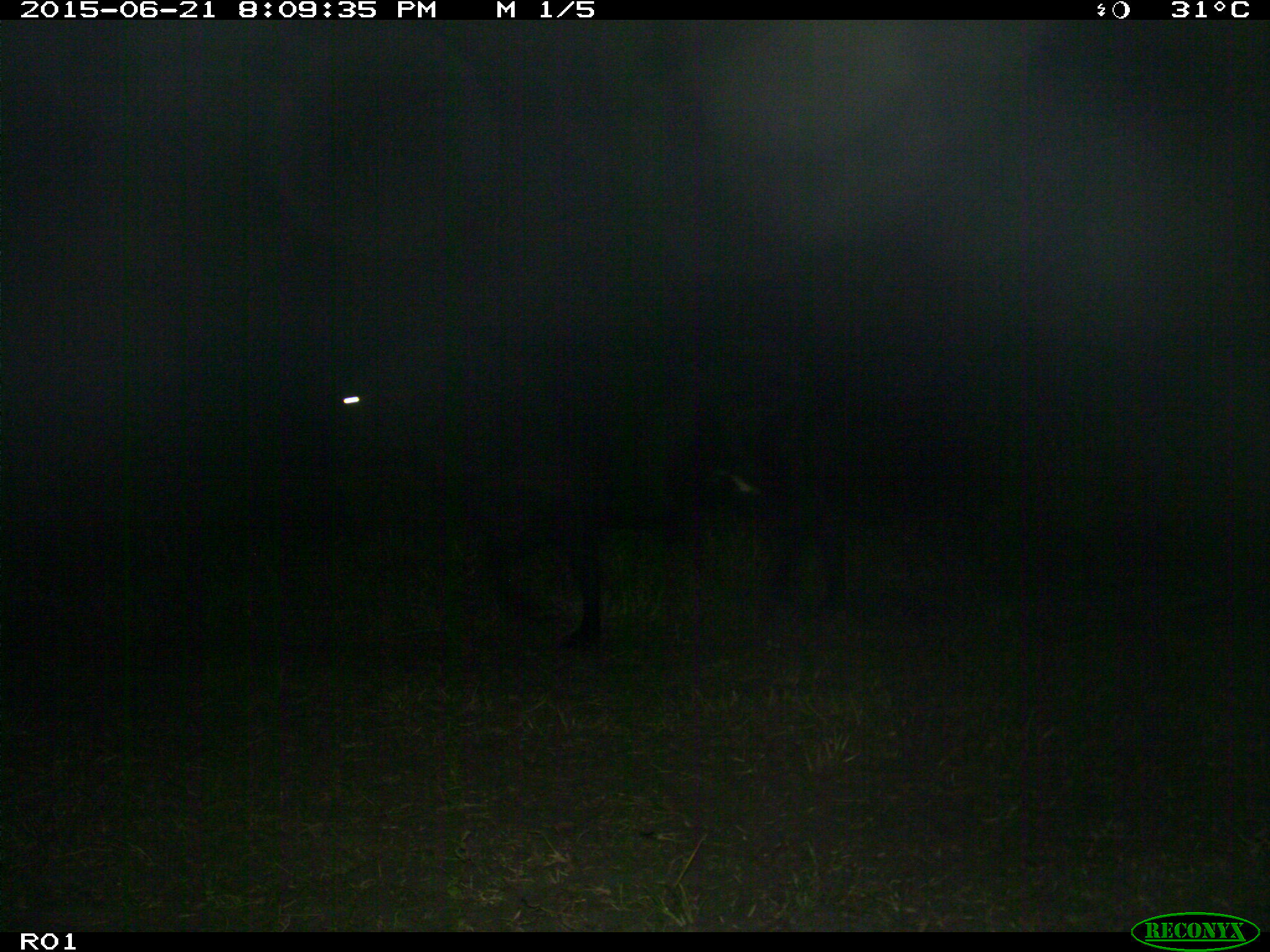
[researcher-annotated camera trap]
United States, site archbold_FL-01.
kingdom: Animalia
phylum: Chordata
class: Mammalia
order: Artiodactyla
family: Bovidae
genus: Bos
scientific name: Bos taurus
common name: domestic cow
Bos taurus (domestic cow).